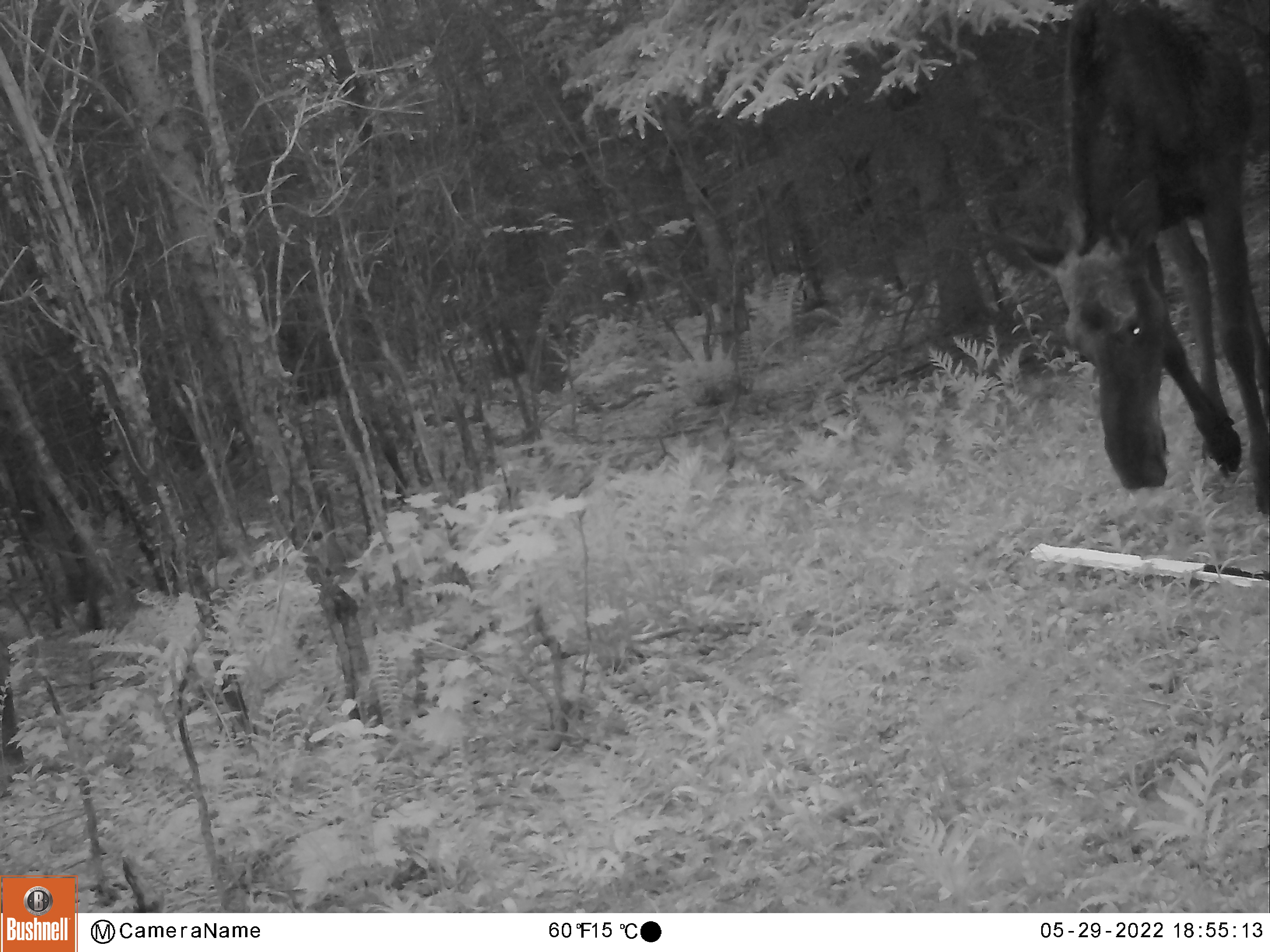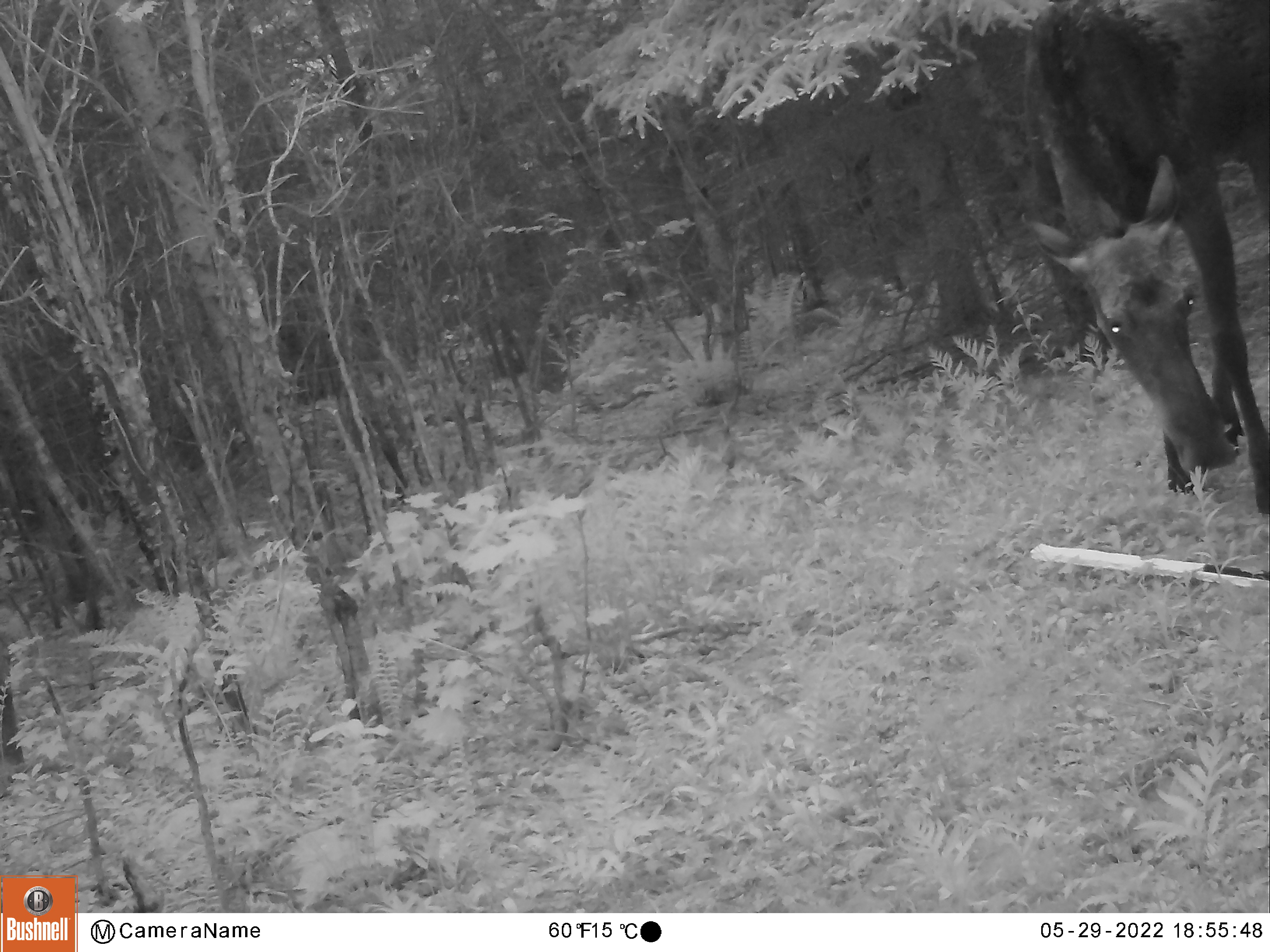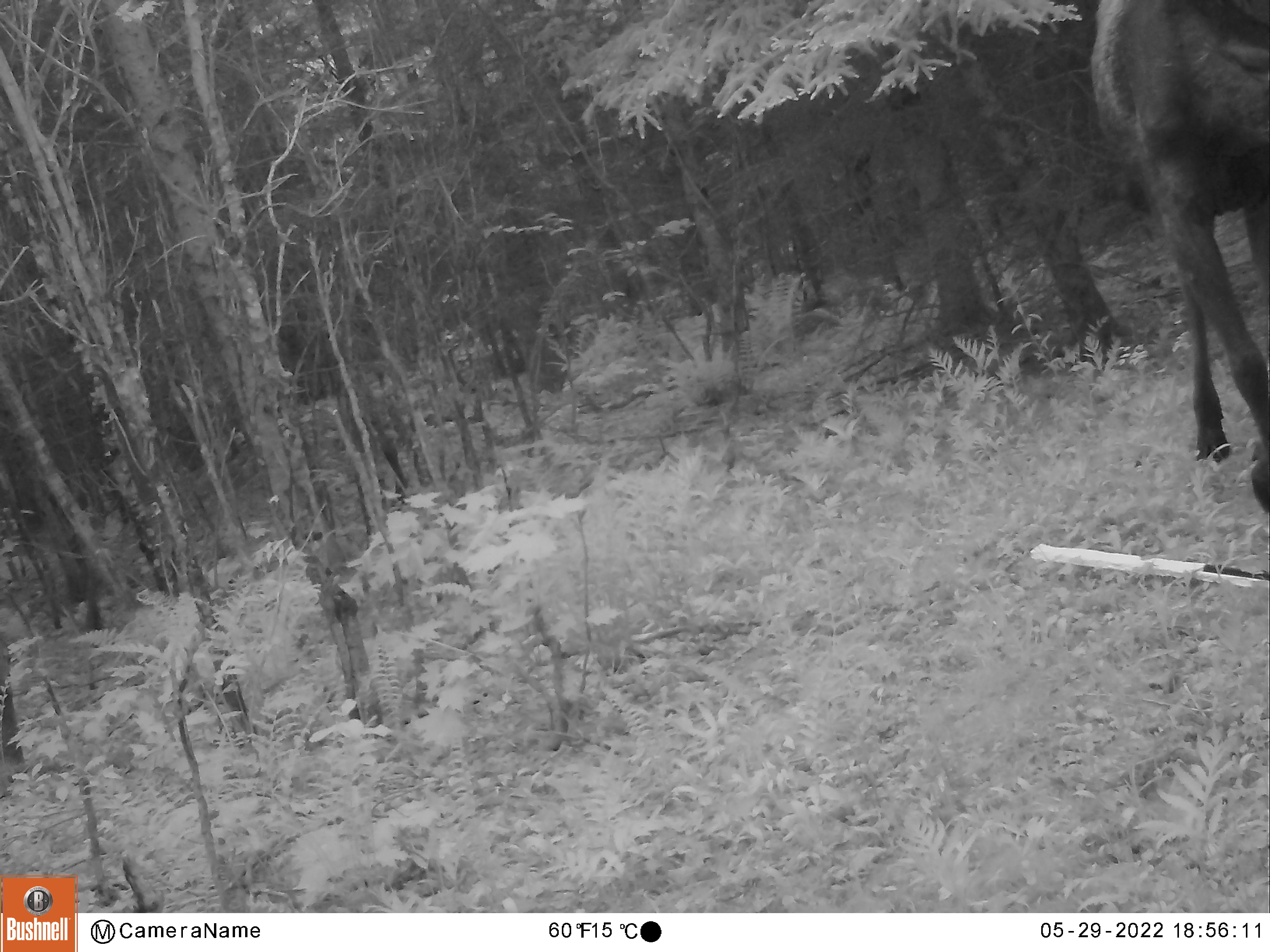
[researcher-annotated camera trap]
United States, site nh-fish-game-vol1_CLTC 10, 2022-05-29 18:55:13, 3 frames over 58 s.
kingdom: Animalia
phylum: Chordata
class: Mammalia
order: Artiodactyla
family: Cervidae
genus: Alces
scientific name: Alces alces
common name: moose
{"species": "moose (Alces alces)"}